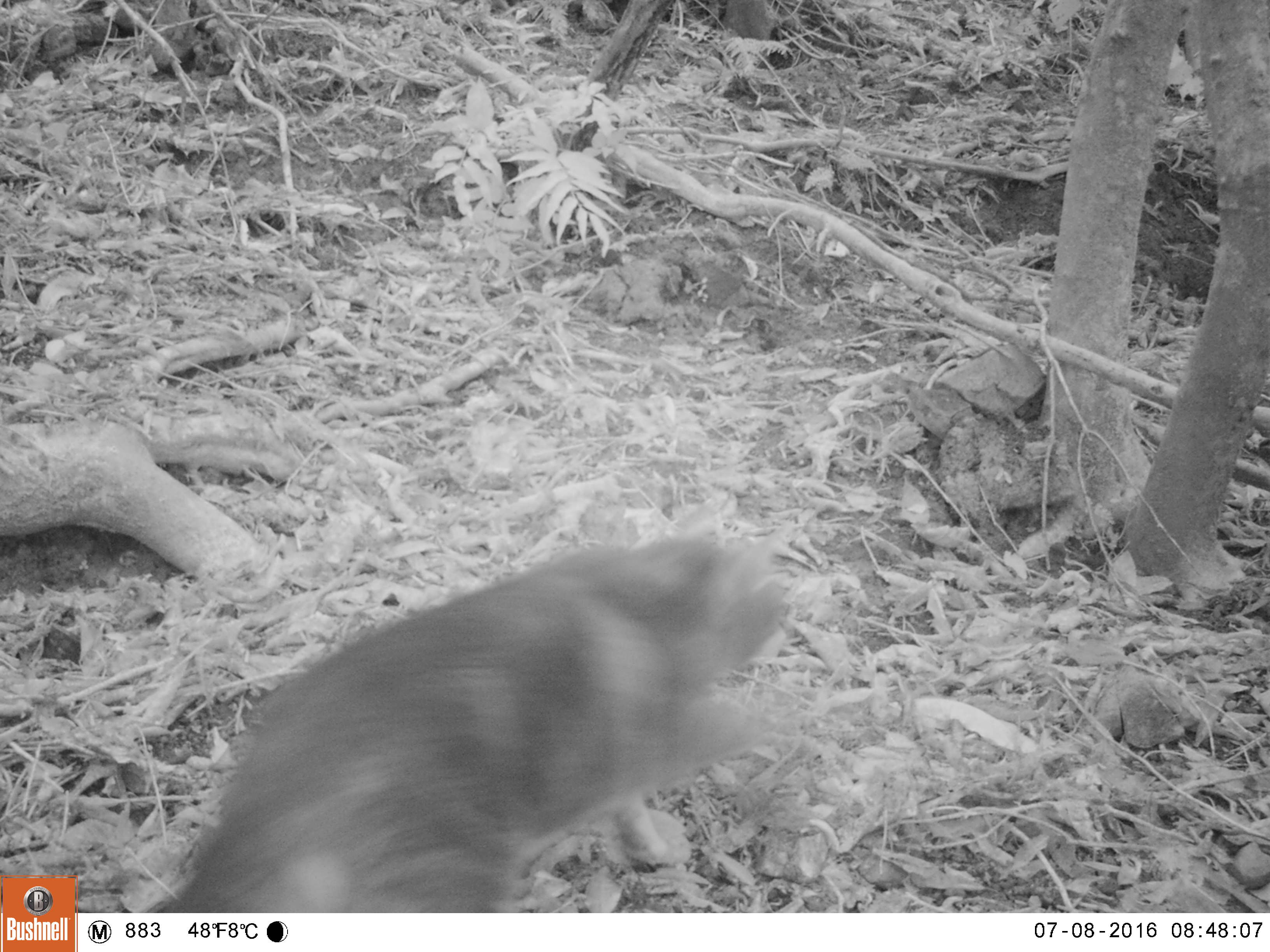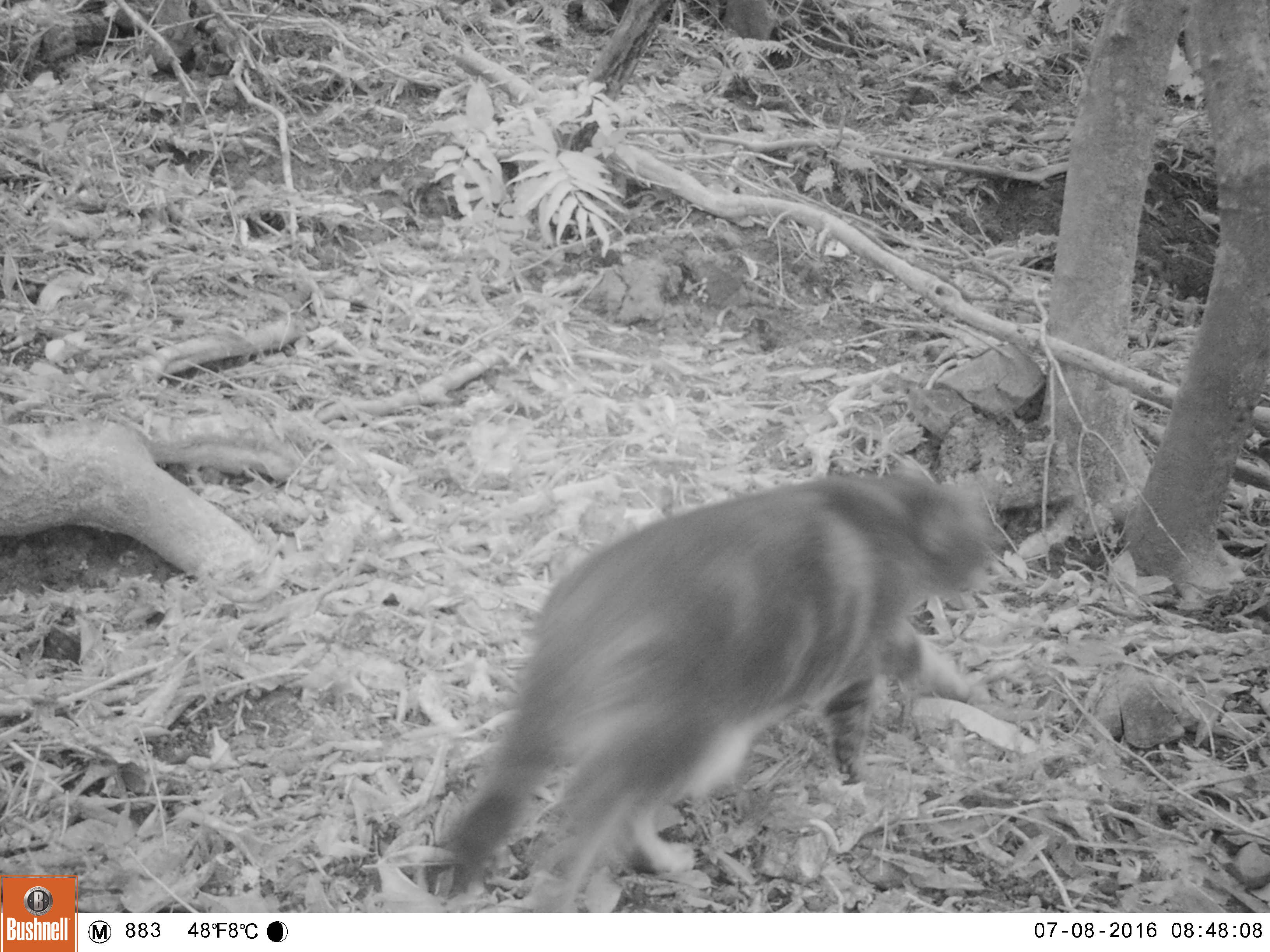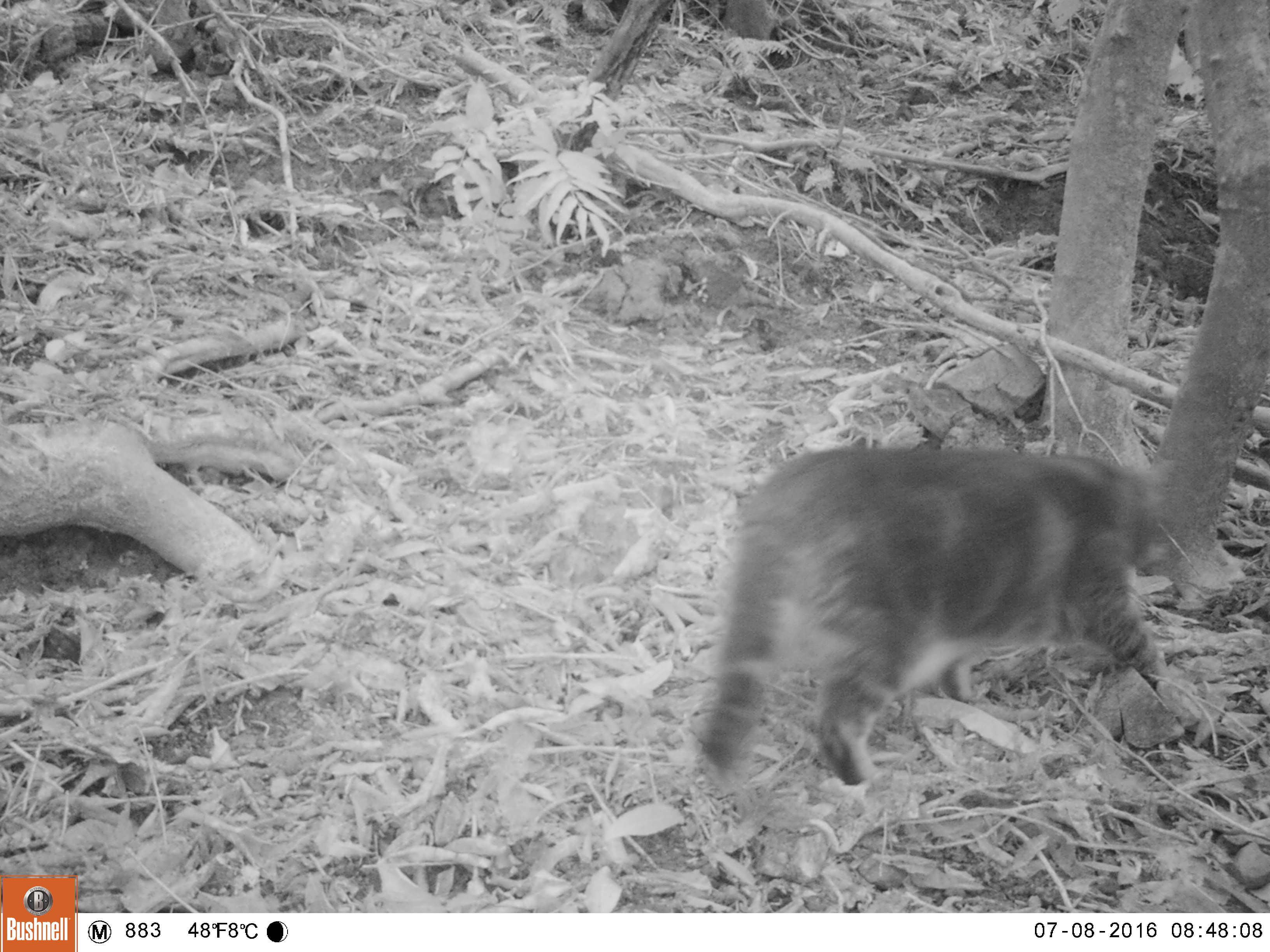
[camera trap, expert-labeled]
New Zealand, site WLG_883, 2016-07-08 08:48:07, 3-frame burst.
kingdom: Animalia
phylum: Chordata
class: Mammalia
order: Carnivora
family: Felidae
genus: Felis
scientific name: Felis catus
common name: domestic cat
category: cat